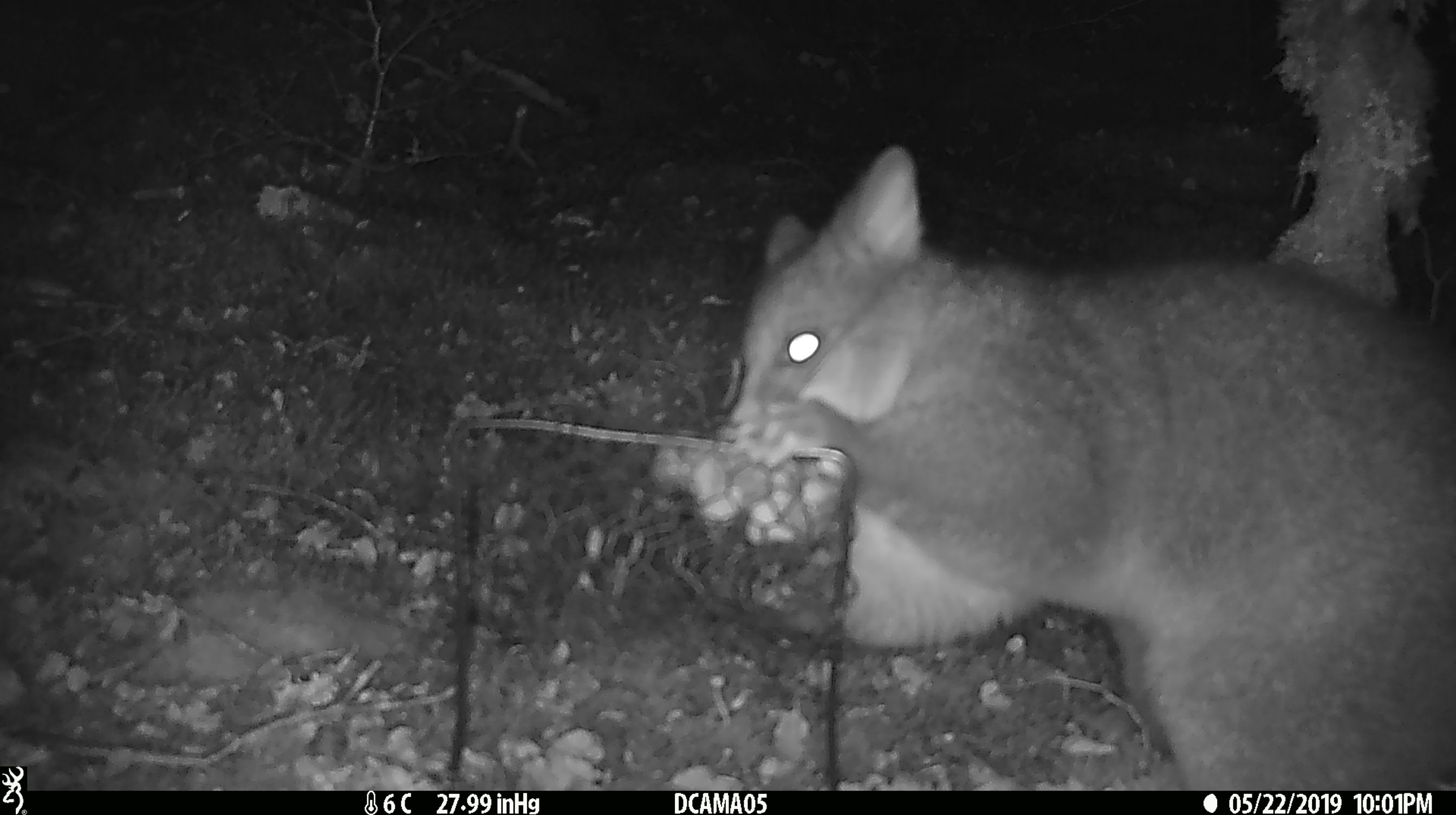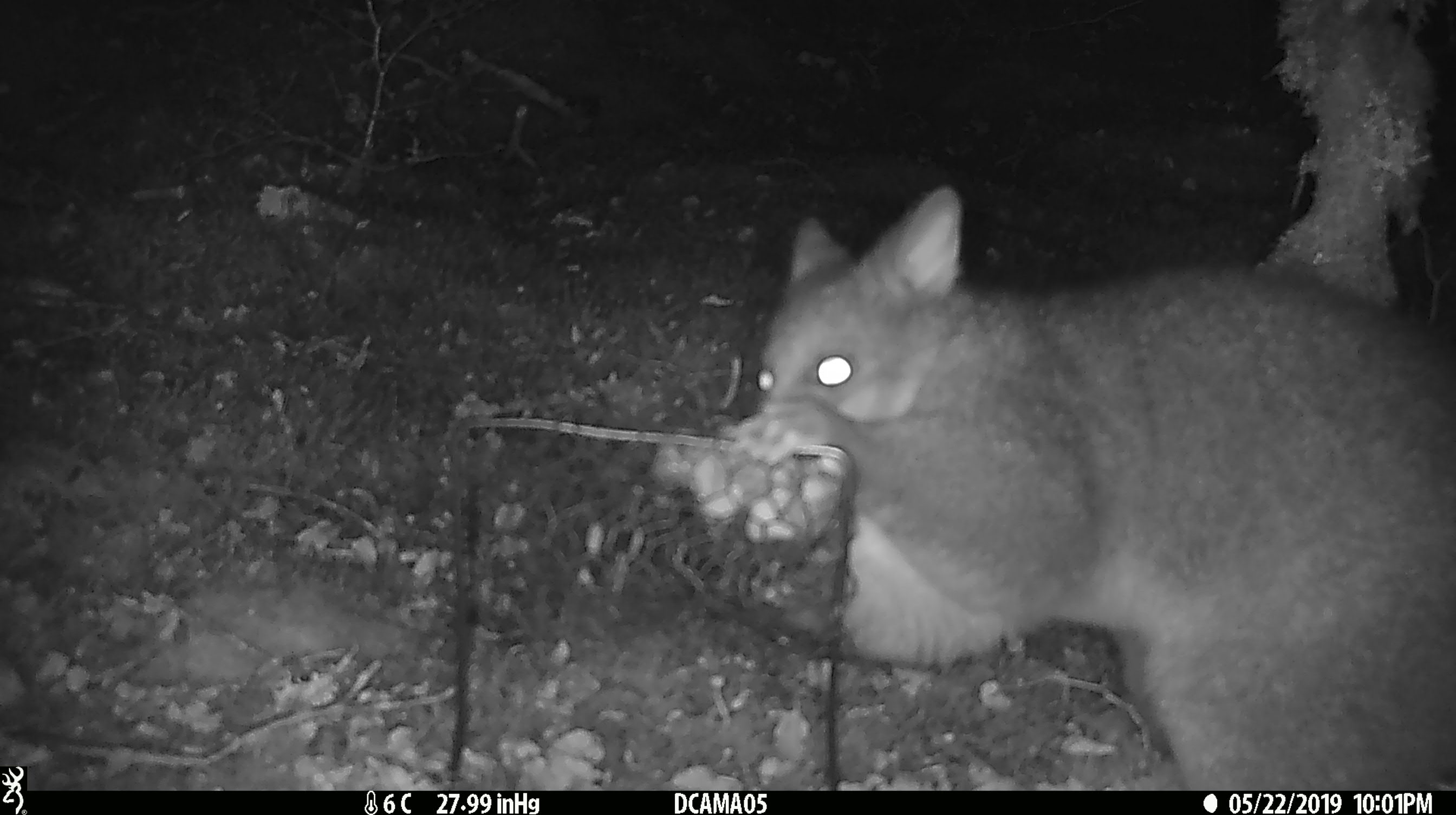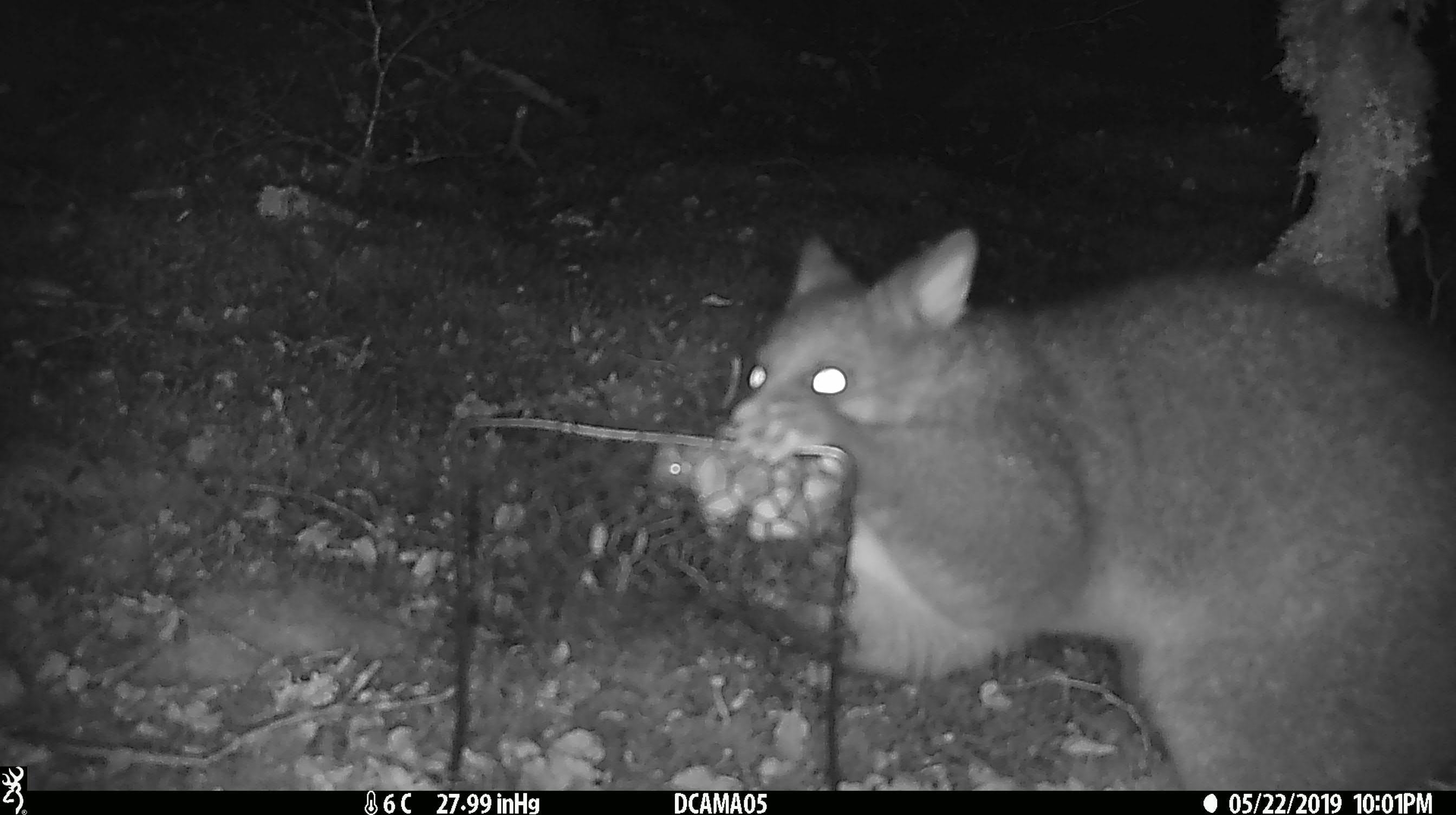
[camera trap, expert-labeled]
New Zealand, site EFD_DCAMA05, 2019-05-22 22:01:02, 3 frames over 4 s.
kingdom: Animalia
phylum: Chordata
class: Mammalia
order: Diprotodontia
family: Phalangeridae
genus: Trichosurus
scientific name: Trichosurus vulpecula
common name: common brushtail possum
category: possum